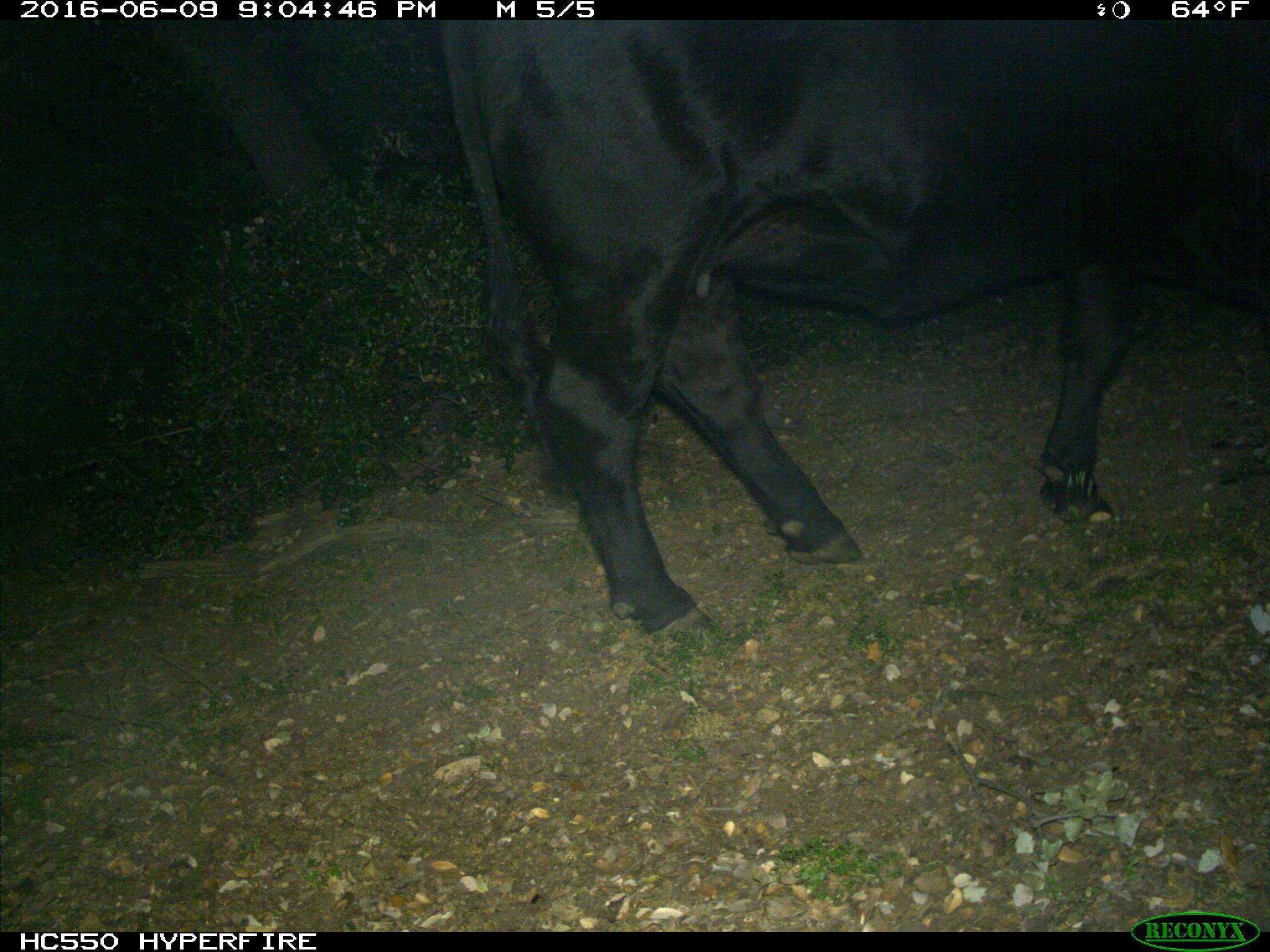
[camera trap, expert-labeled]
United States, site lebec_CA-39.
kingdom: Animalia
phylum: Chordata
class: Mammalia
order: Artiodactyla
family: Bovidae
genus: Bos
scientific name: Bos taurus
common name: domestic cow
Bos taurus (domestic cow).